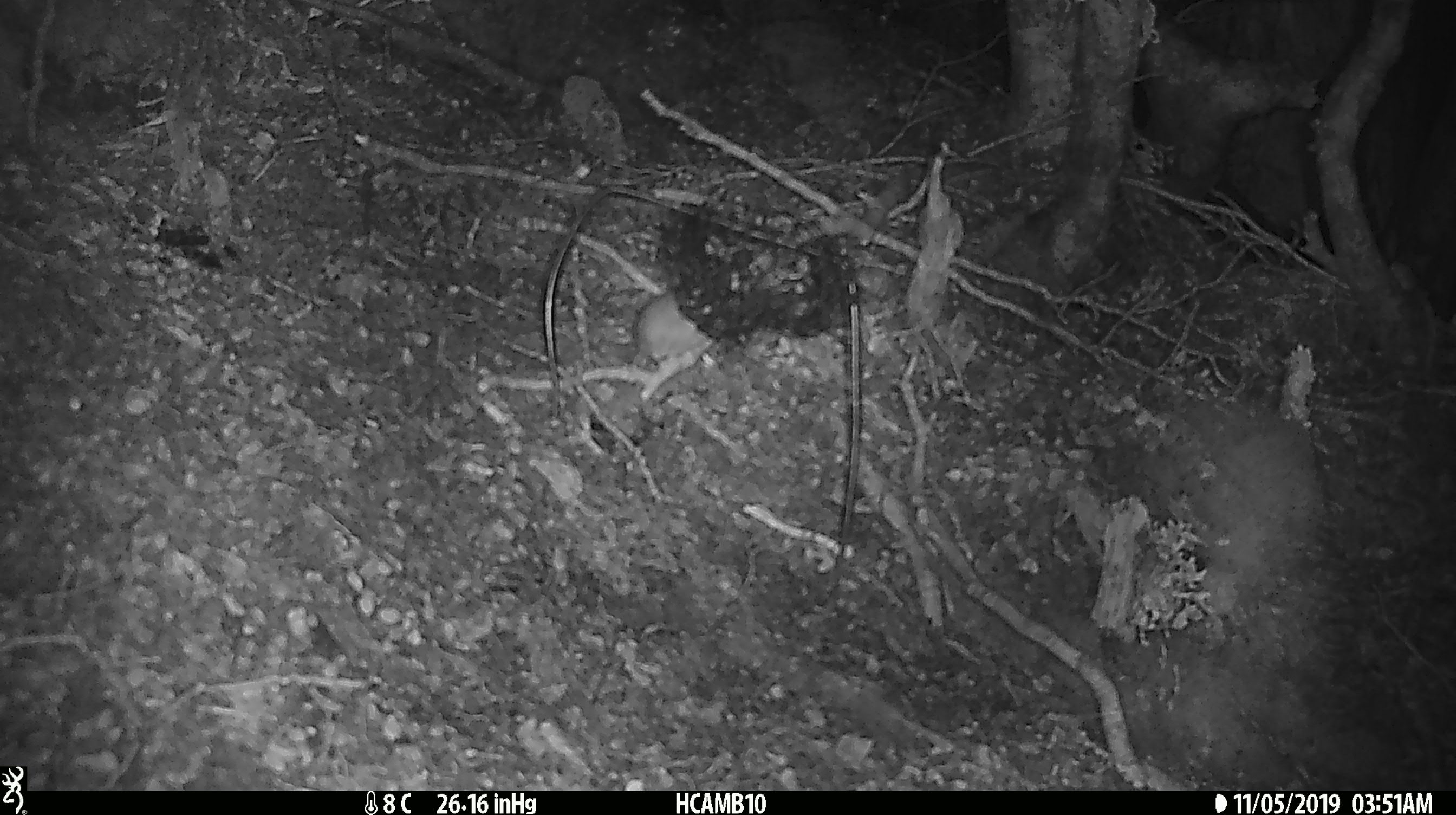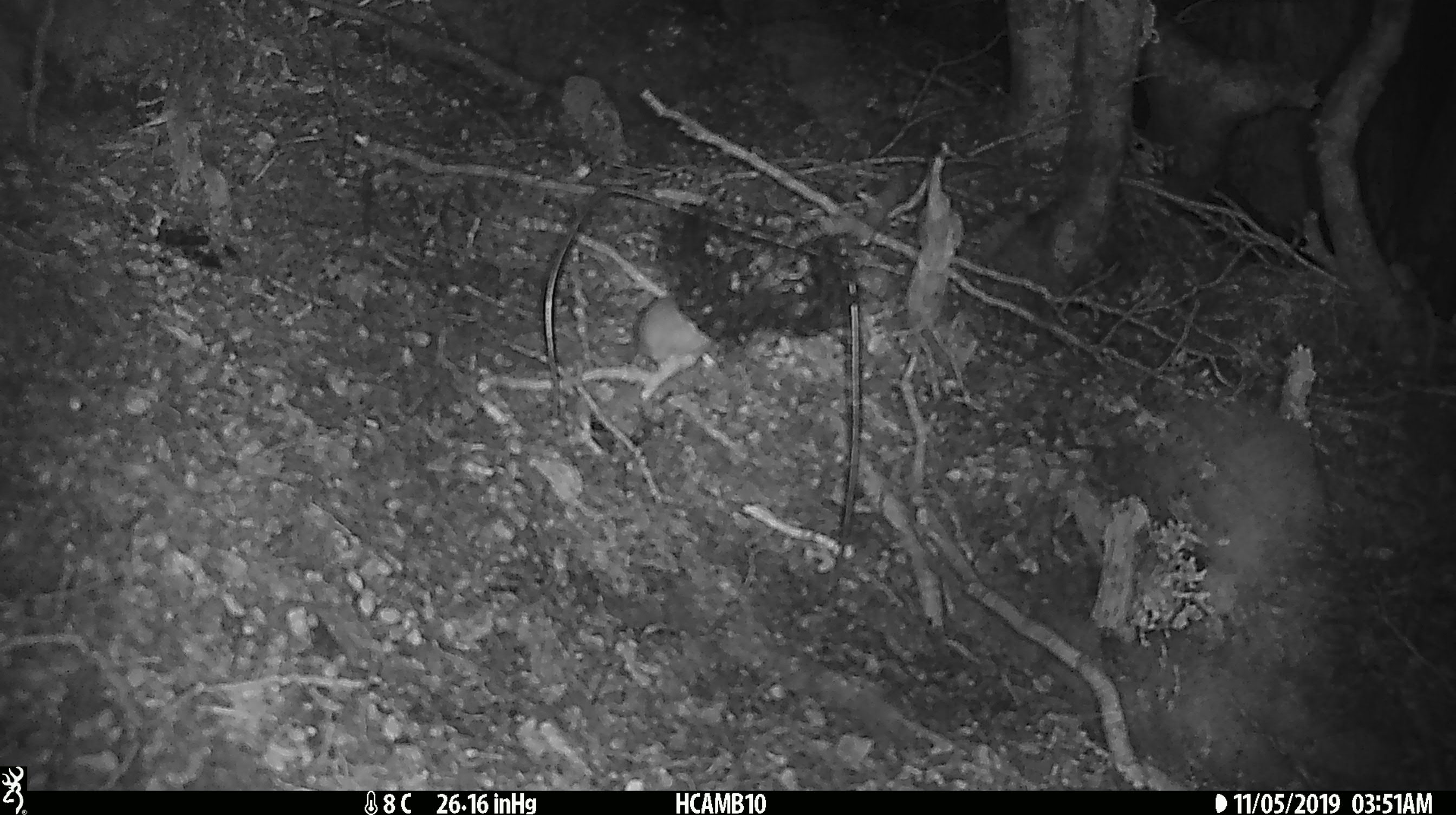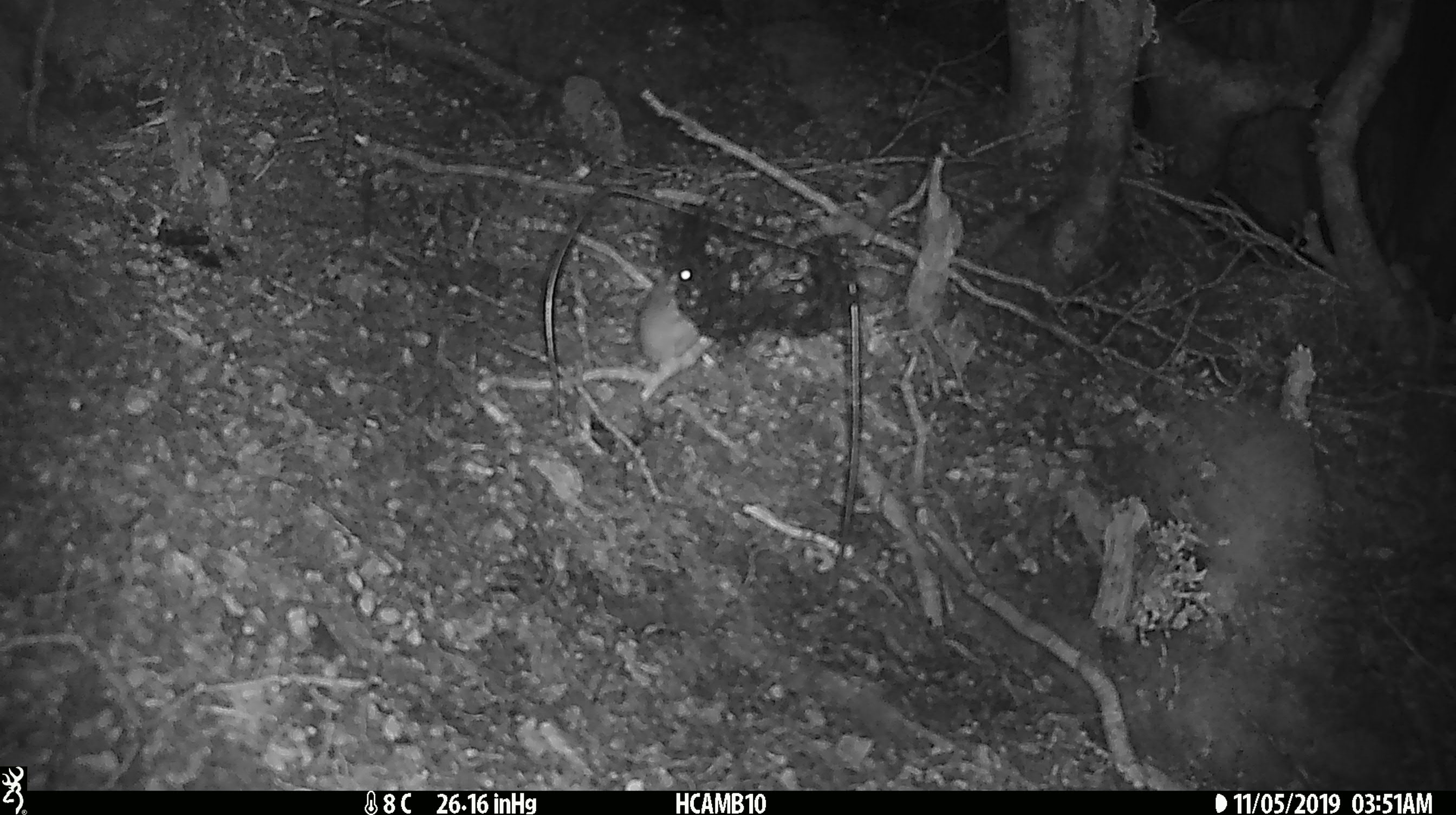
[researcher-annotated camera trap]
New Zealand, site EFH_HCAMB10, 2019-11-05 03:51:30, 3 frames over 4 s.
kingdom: Animalia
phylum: Chordata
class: Mammalia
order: Rodentia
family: Muridae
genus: Mus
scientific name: Mus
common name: mouse